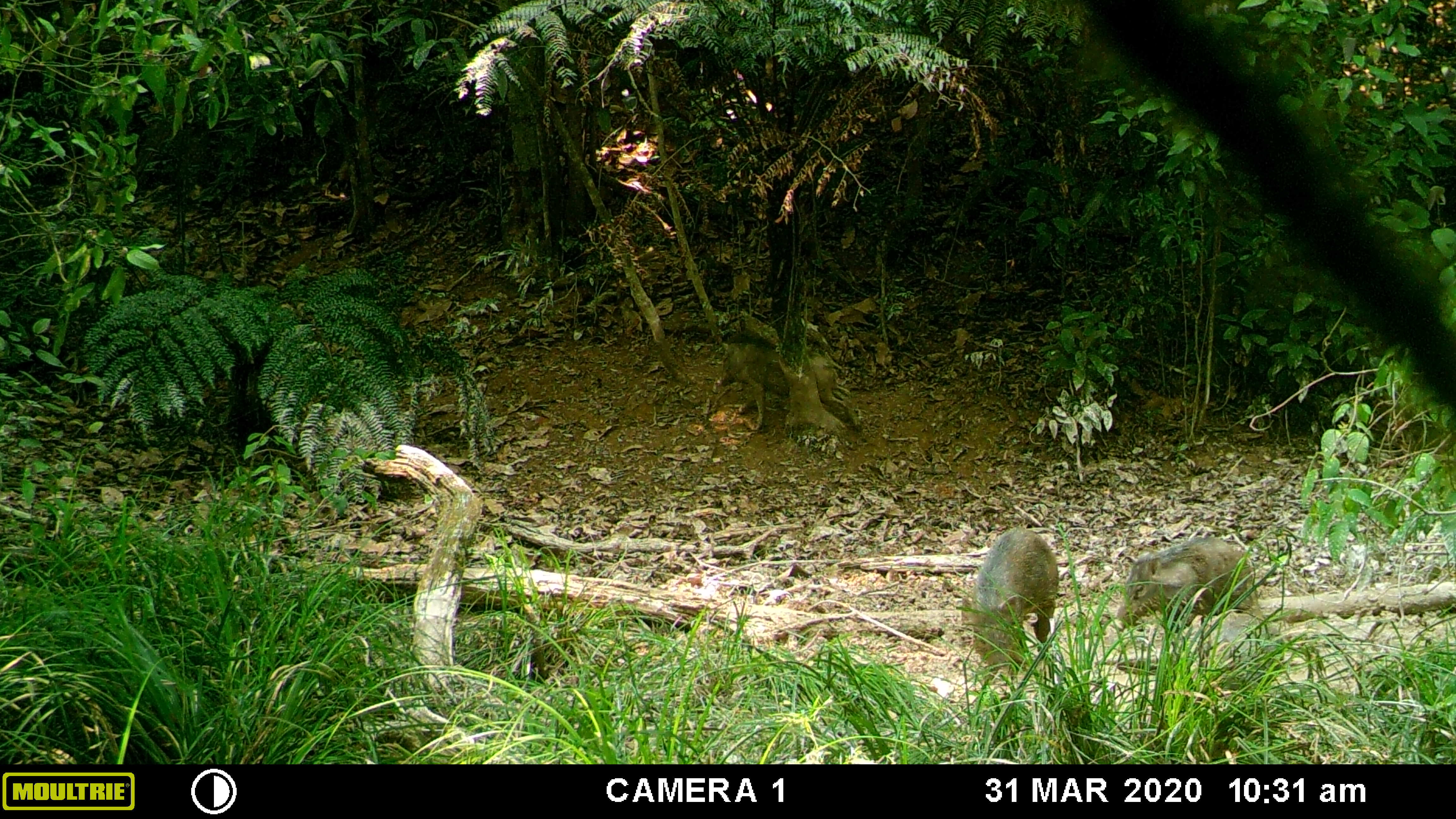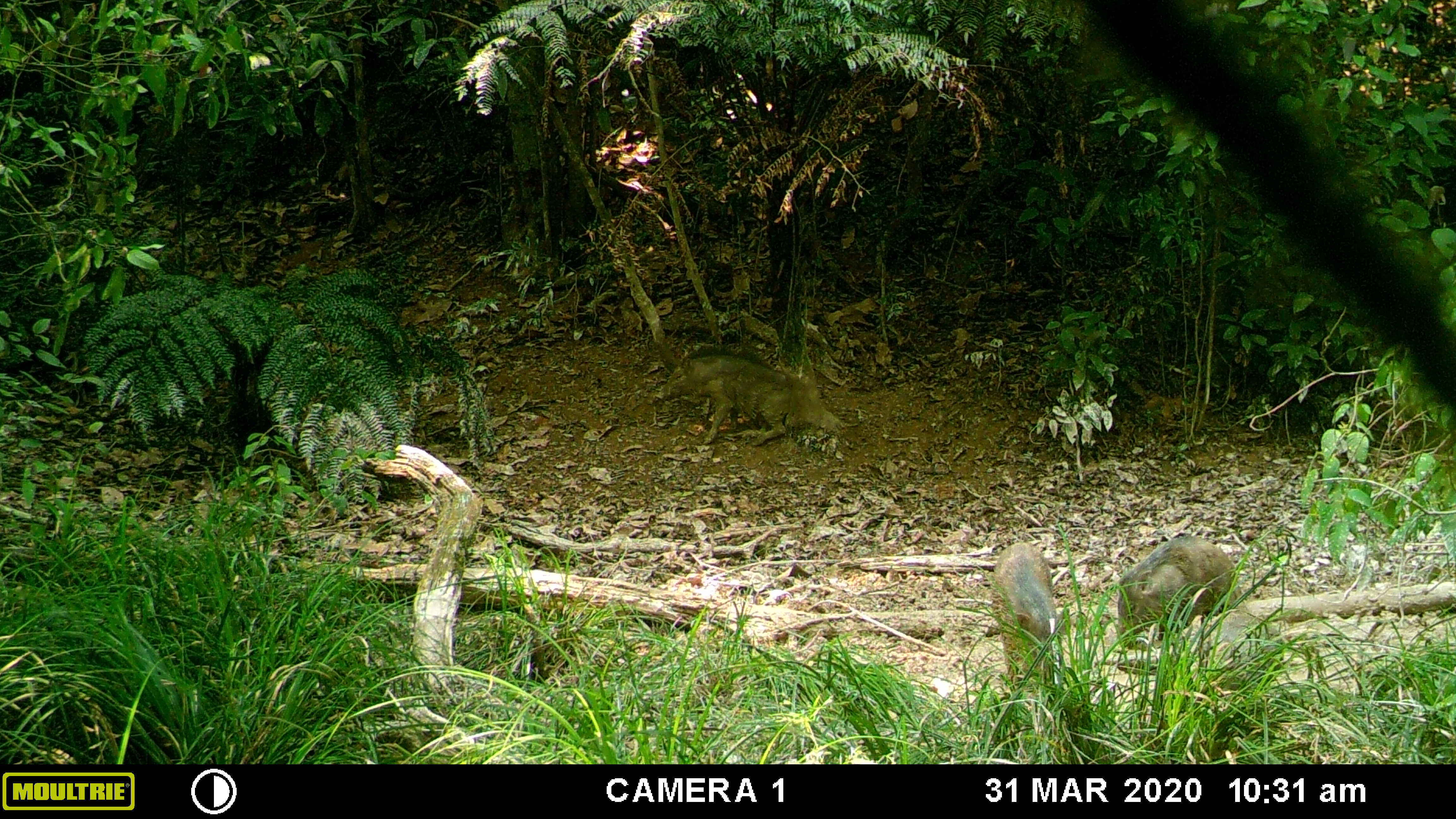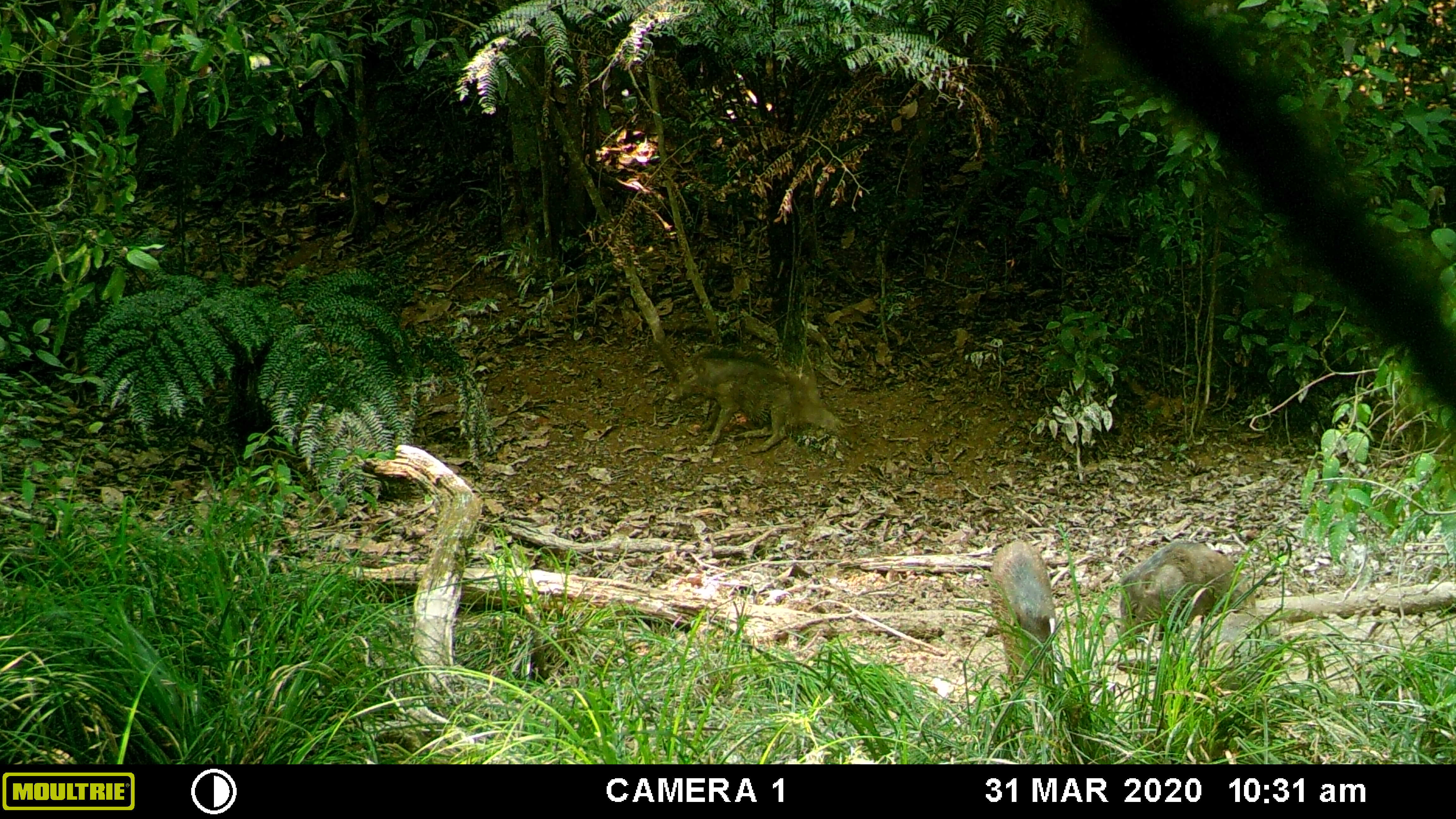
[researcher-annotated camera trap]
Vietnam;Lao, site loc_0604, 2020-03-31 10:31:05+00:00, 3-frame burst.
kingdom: Animalia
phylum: Chordata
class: Mammalia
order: Artiodactyla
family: Suidae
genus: Sus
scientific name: Sus scrofa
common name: eurasian wild pig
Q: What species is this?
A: Eurasian wild pig (Sus scrofa).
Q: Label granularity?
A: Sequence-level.